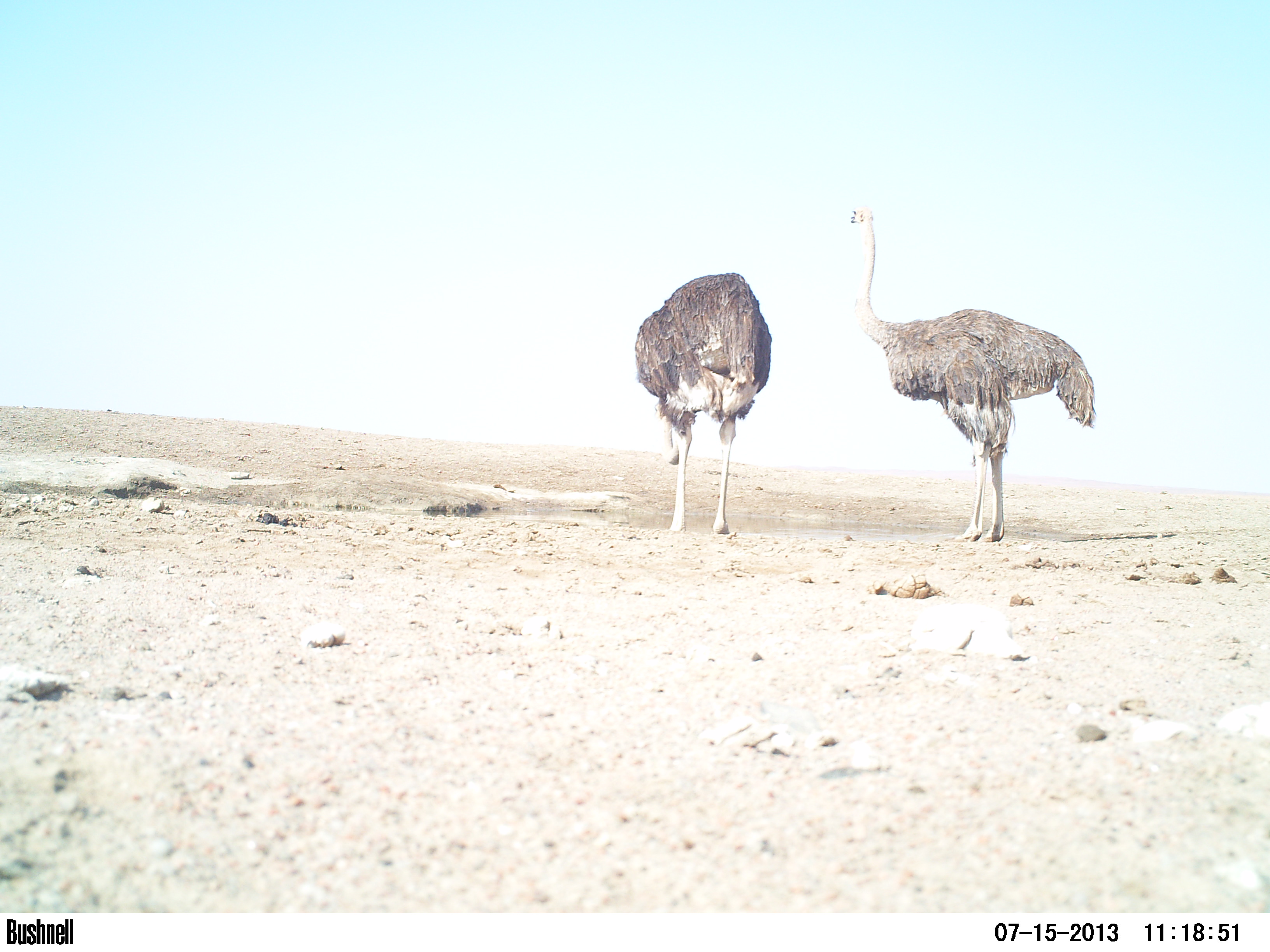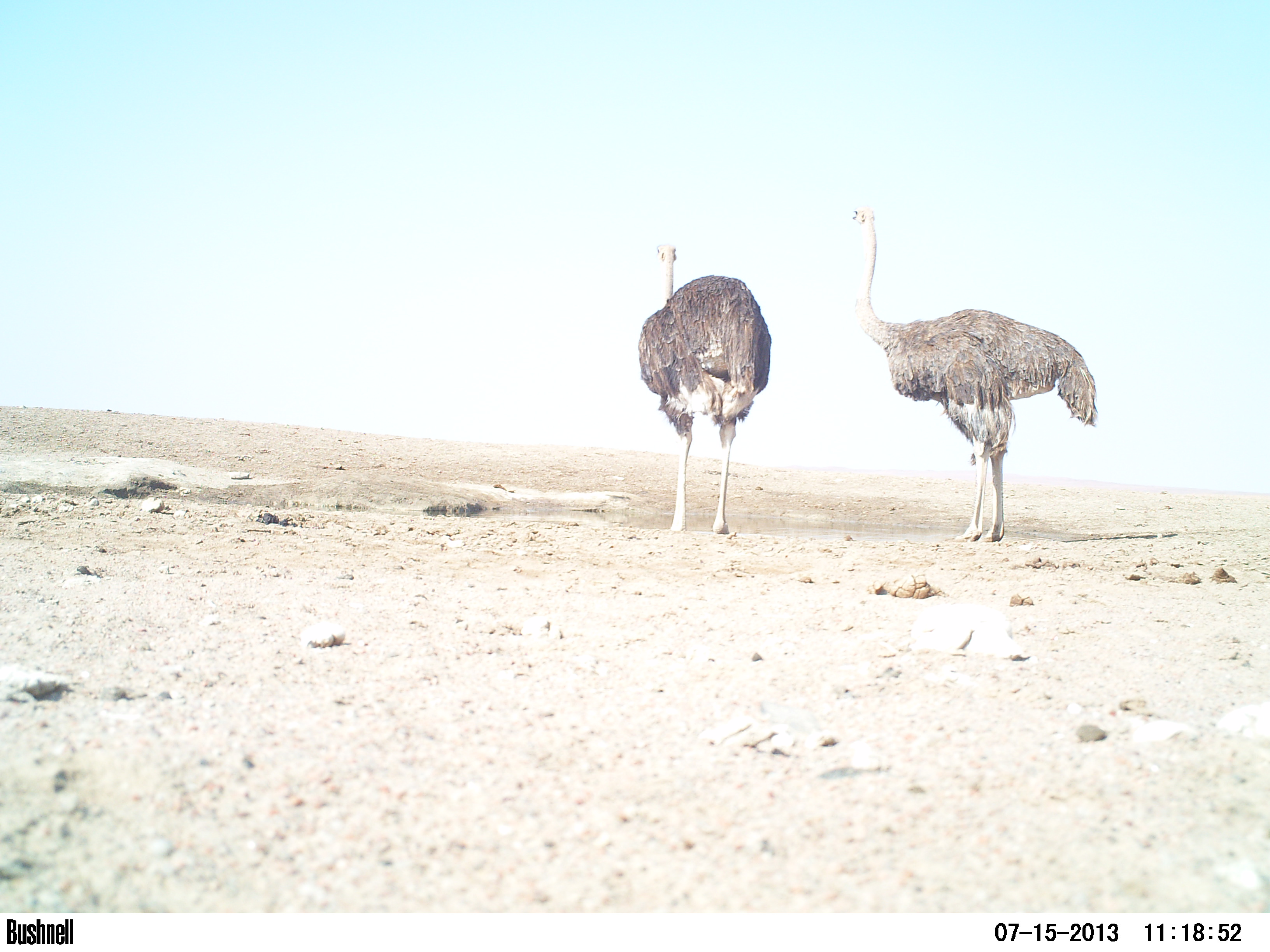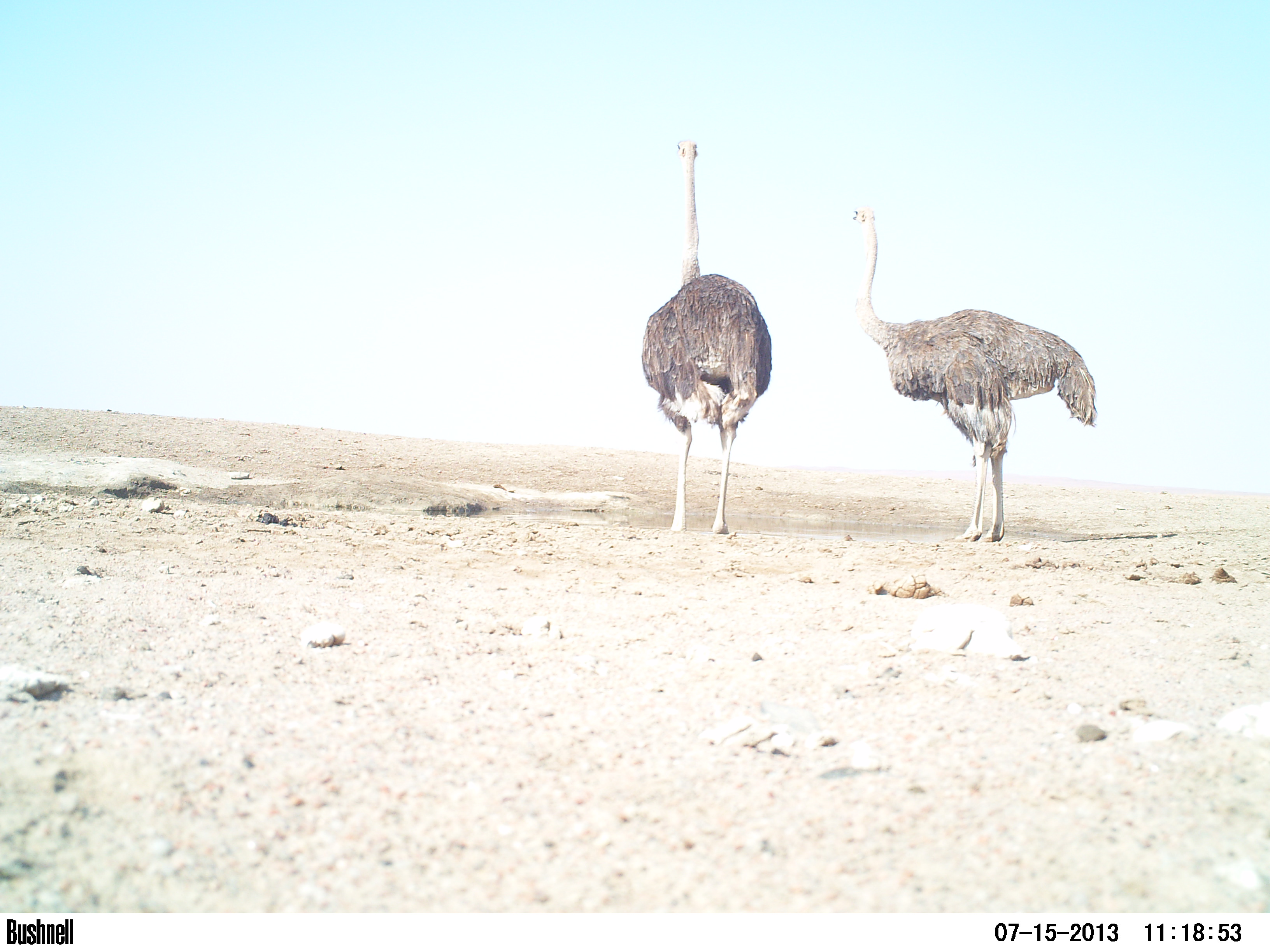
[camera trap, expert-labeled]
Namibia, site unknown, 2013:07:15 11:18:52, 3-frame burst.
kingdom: Animalia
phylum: Chordata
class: Aves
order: Struthioniformes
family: Struthionidae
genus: Struthio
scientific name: Struthio camelus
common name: common ostrich